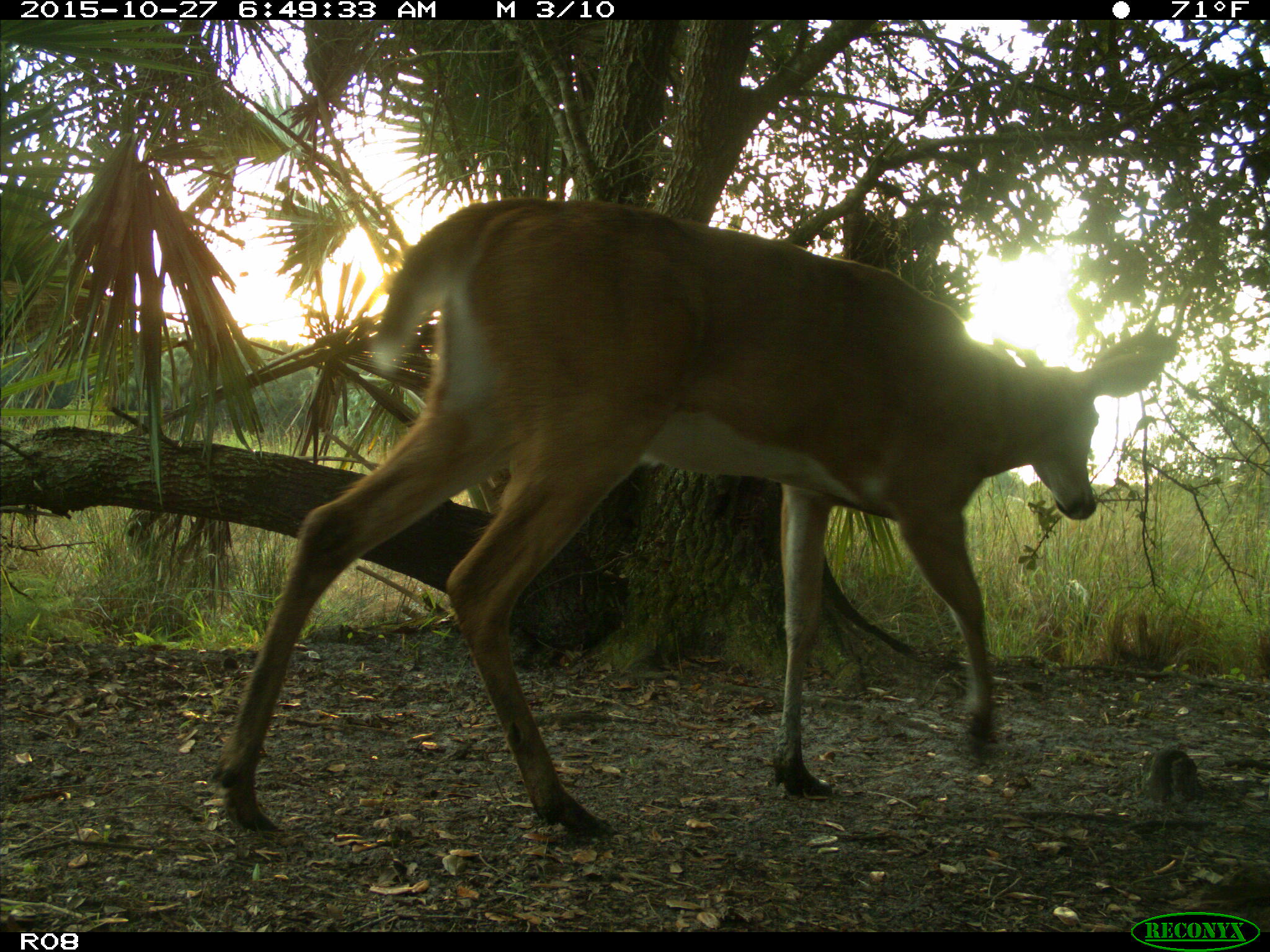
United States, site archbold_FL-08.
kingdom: Animalia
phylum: Chordata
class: Mammalia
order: Artiodactyla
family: Cervidae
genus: Odocoileus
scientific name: Odocoileus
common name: deer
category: unidentified deer